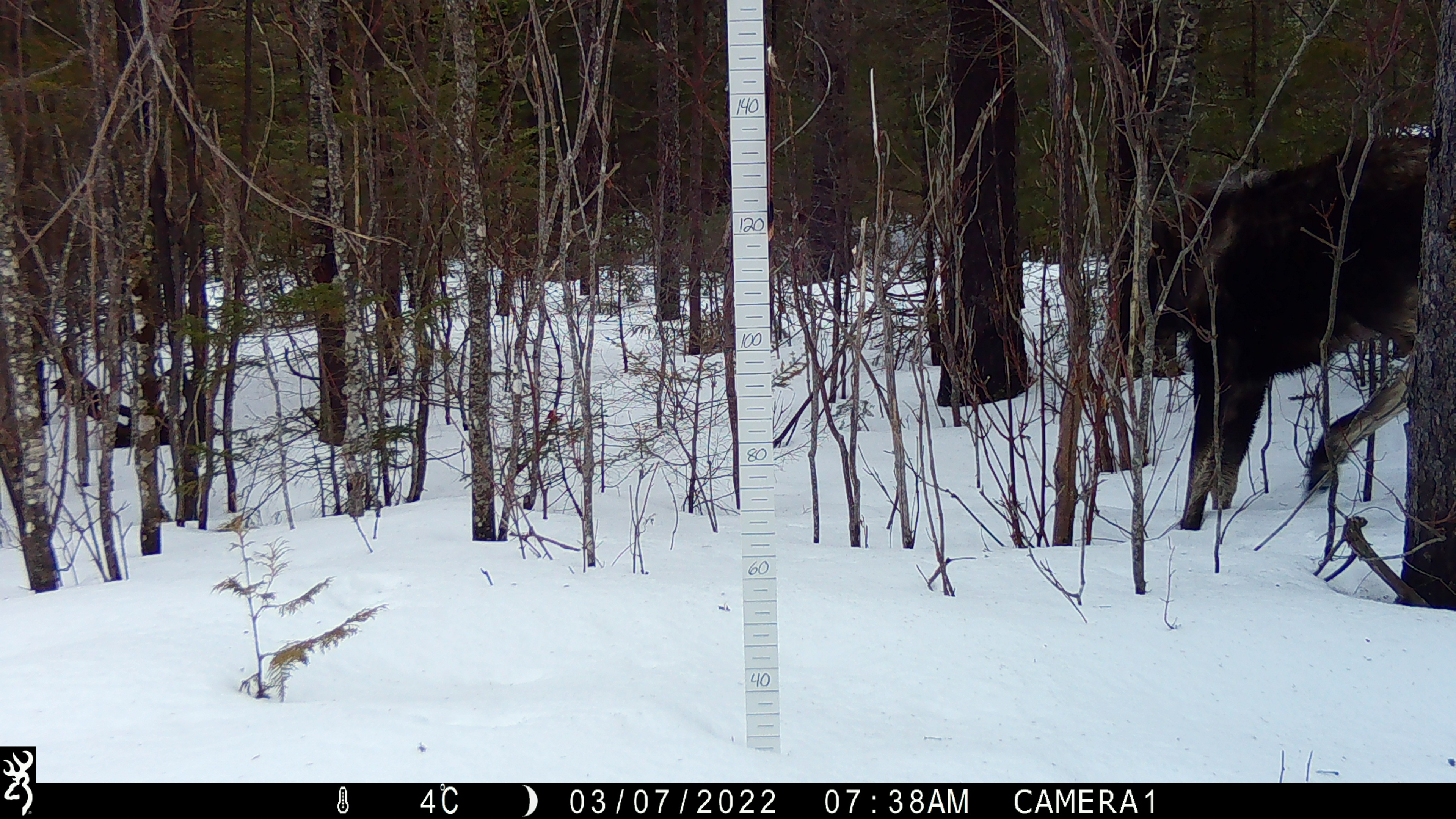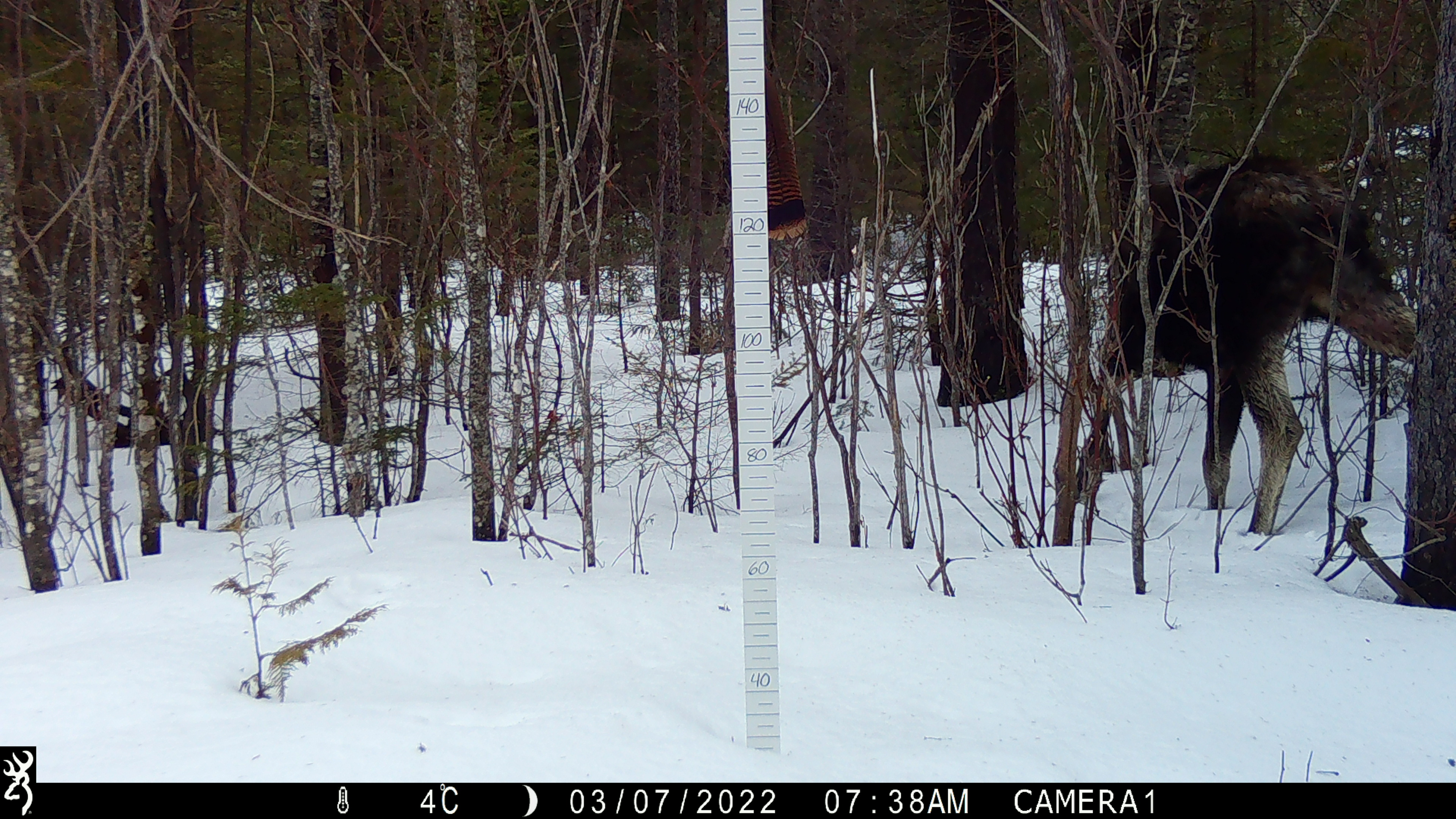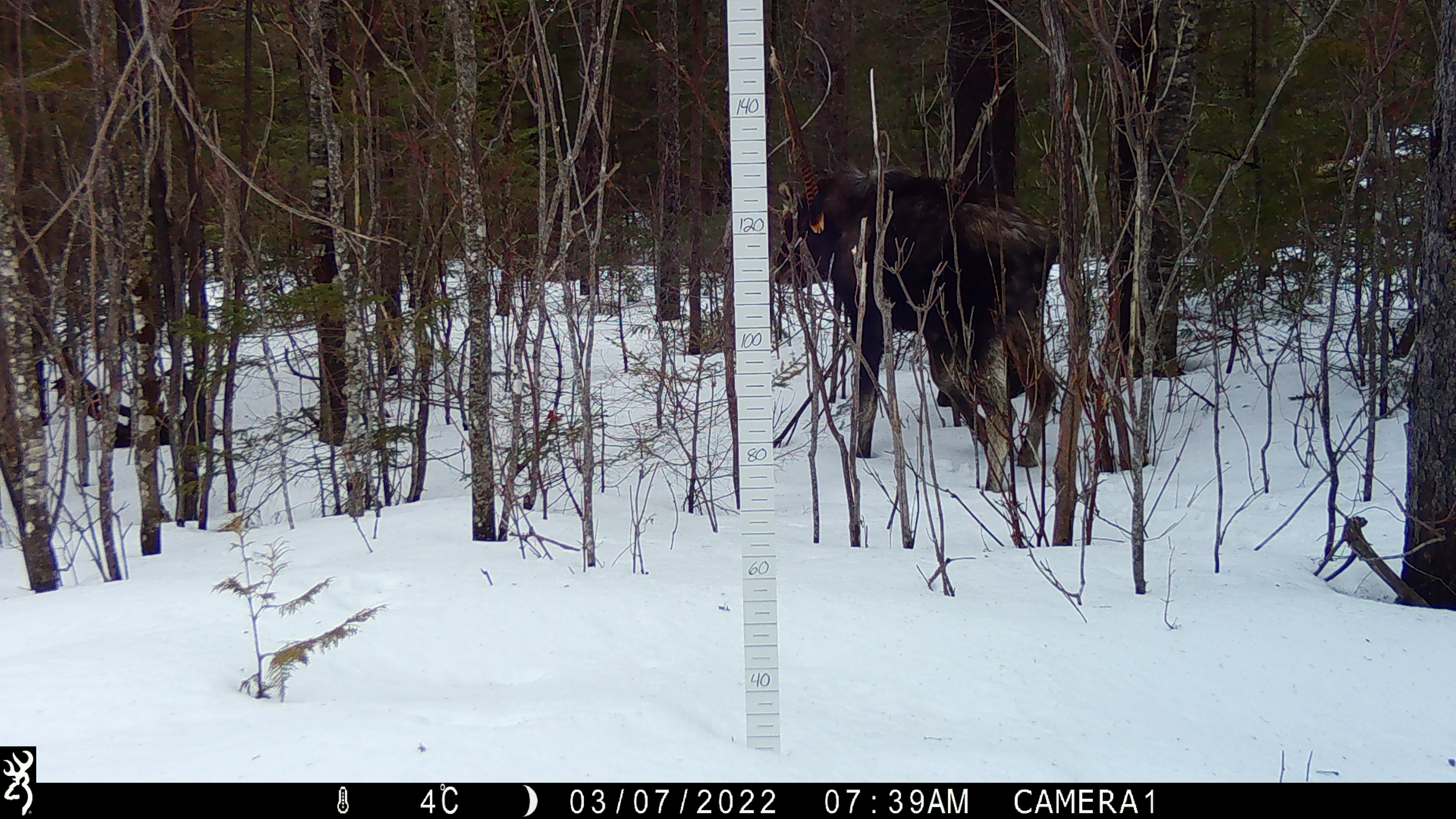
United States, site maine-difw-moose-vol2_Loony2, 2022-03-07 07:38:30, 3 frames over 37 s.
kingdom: Animalia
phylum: Chordata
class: Mammalia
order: Artiodactyla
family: Cervidae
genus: Alces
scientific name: Alces alces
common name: moose